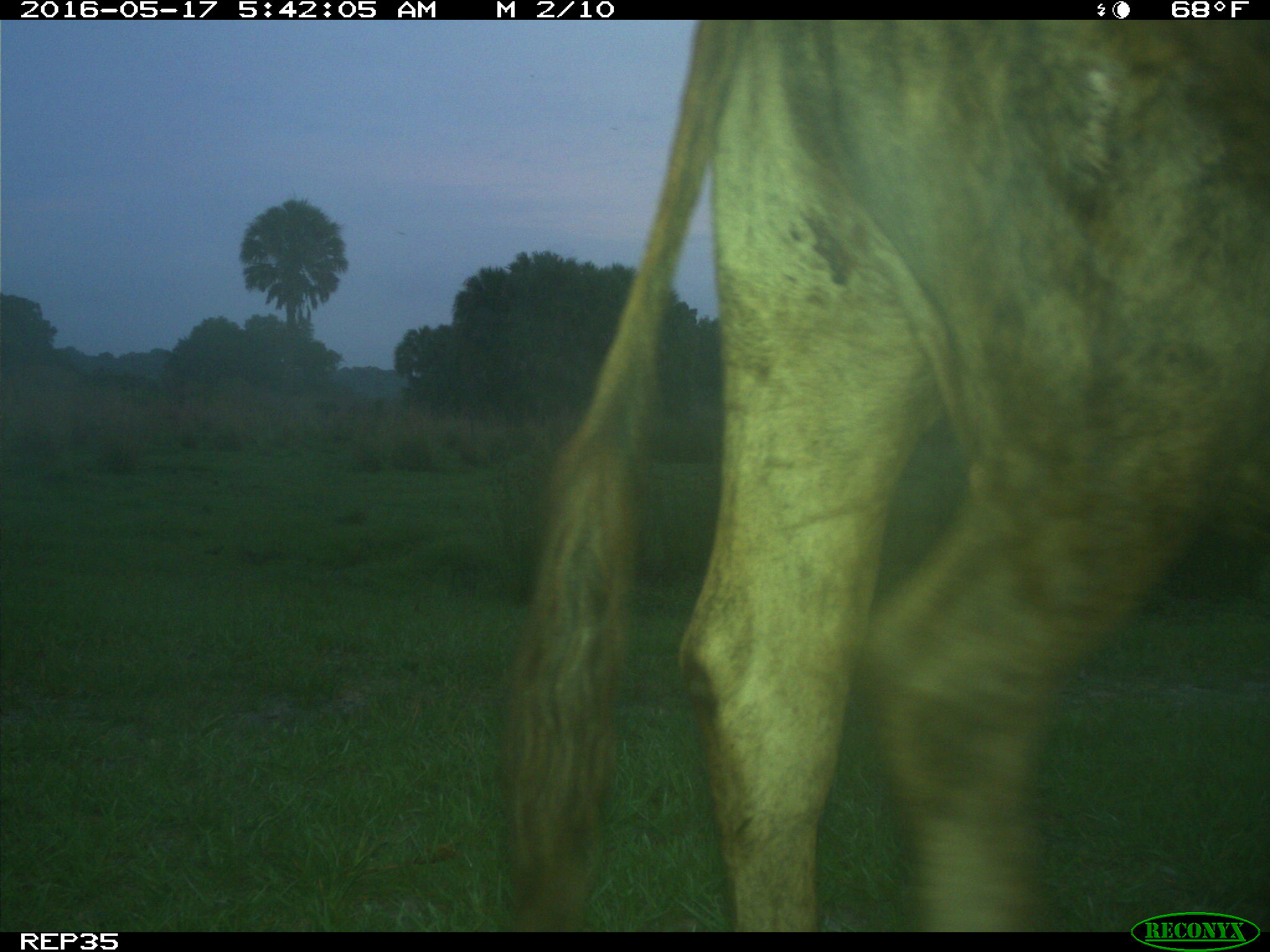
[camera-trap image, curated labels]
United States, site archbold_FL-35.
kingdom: Animalia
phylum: Chordata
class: Mammalia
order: Artiodactyla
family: Bovidae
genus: Bos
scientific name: Bos taurus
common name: domestic cow